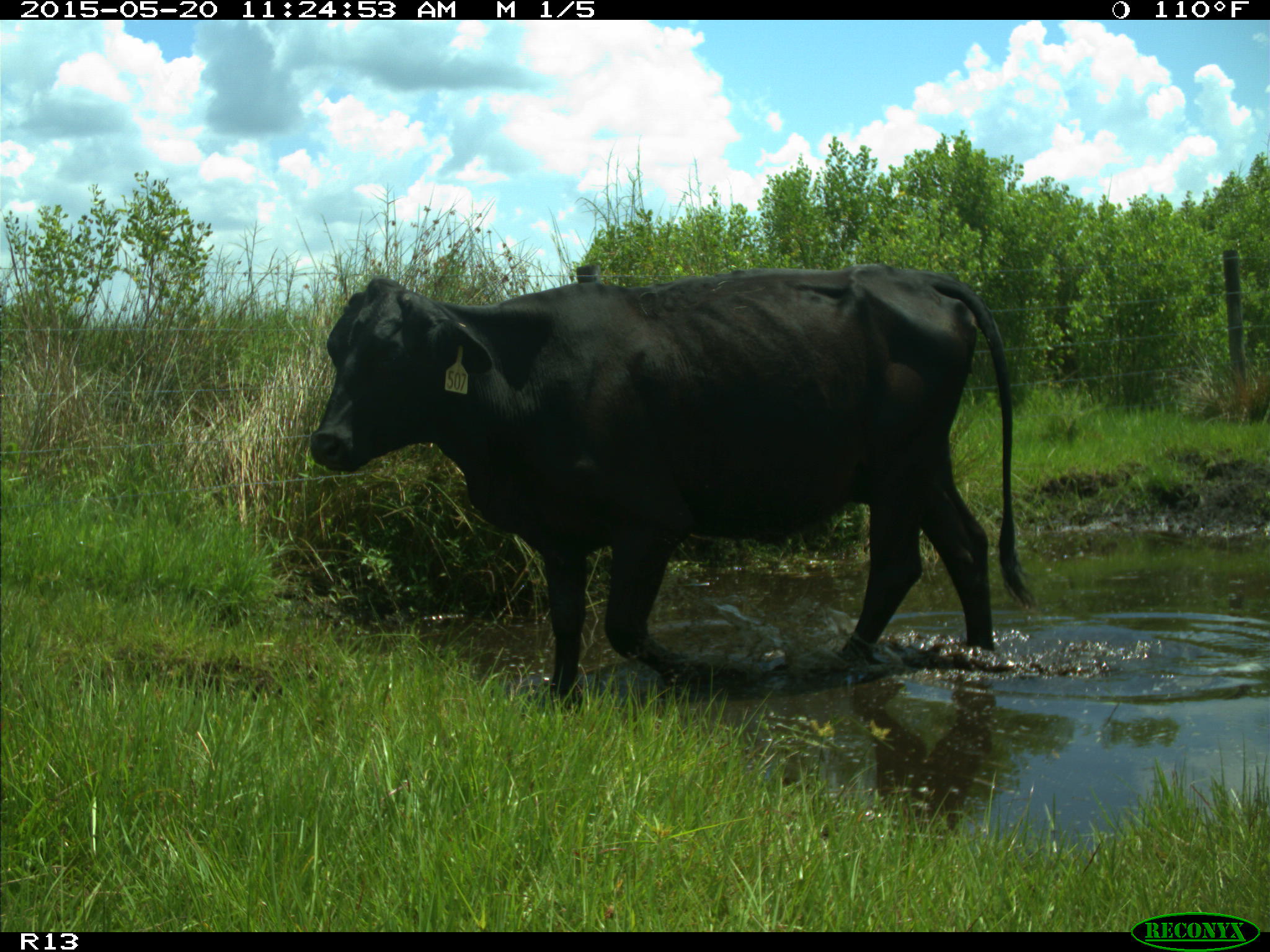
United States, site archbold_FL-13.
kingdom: Animalia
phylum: Chordata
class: Mammalia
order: Artiodactyla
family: Bovidae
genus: Bos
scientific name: Bos taurus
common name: domestic cow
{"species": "Bos taurus (domestic cow)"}